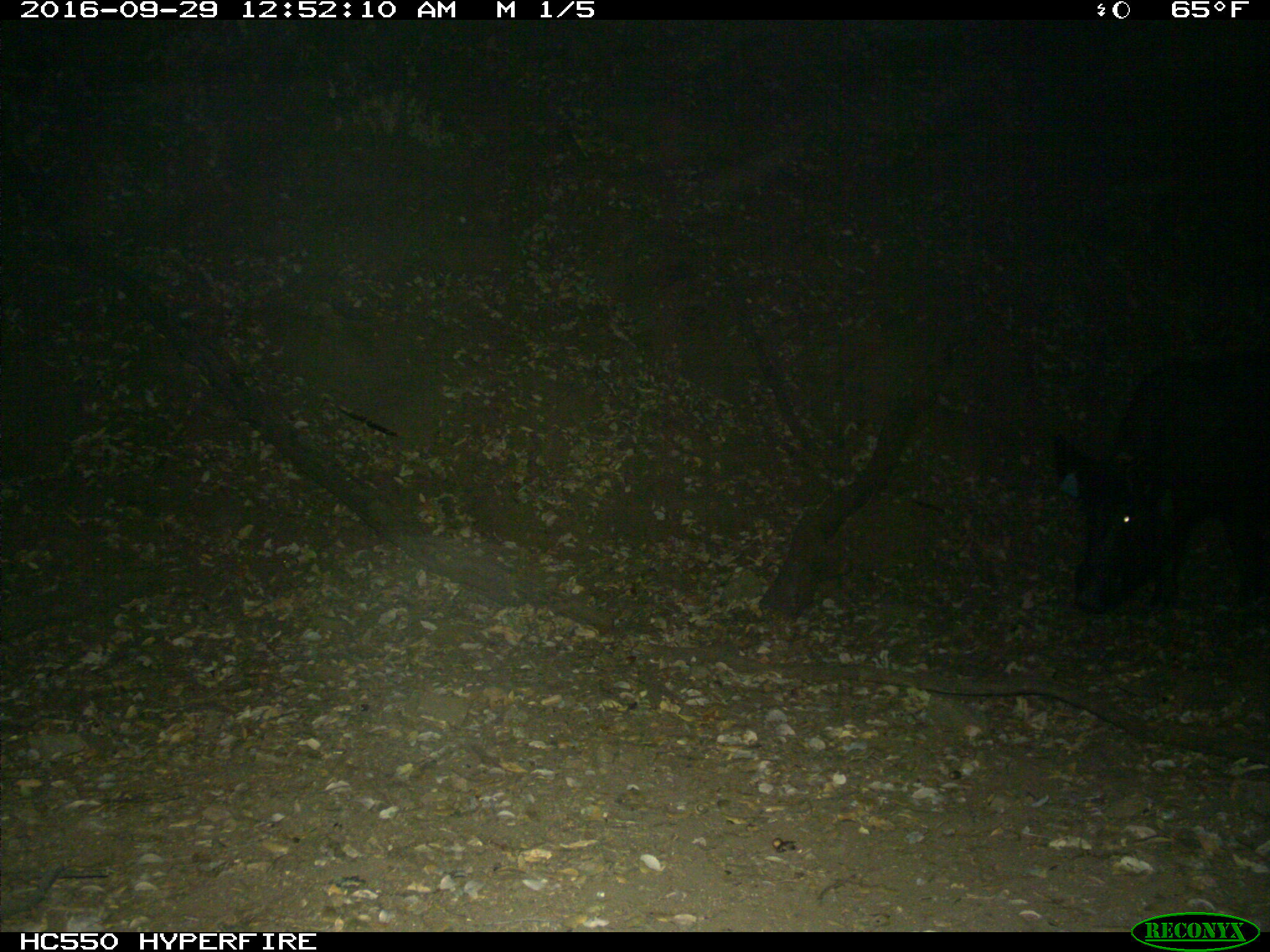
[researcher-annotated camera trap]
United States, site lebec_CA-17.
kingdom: Animalia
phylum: Chordata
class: Mammalia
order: Artiodactyla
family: Suidae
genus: Sus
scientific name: Sus scrofa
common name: wild boar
Sus scrofa (wild boar).